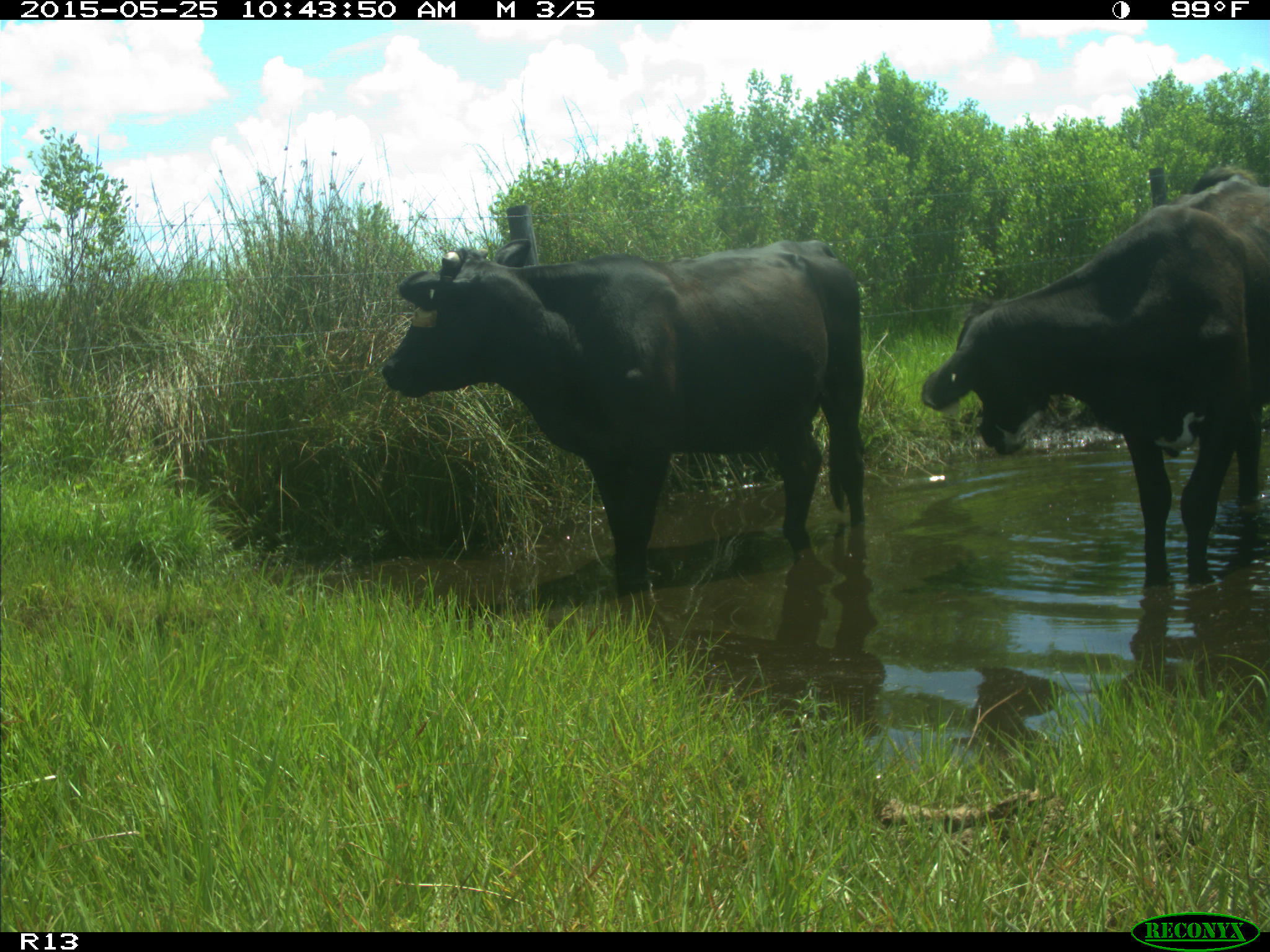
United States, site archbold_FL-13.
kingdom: Animalia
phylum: Chordata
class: Mammalia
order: Artiodactyla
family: Bovidae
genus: Bos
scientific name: Bos taurus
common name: domestic cow